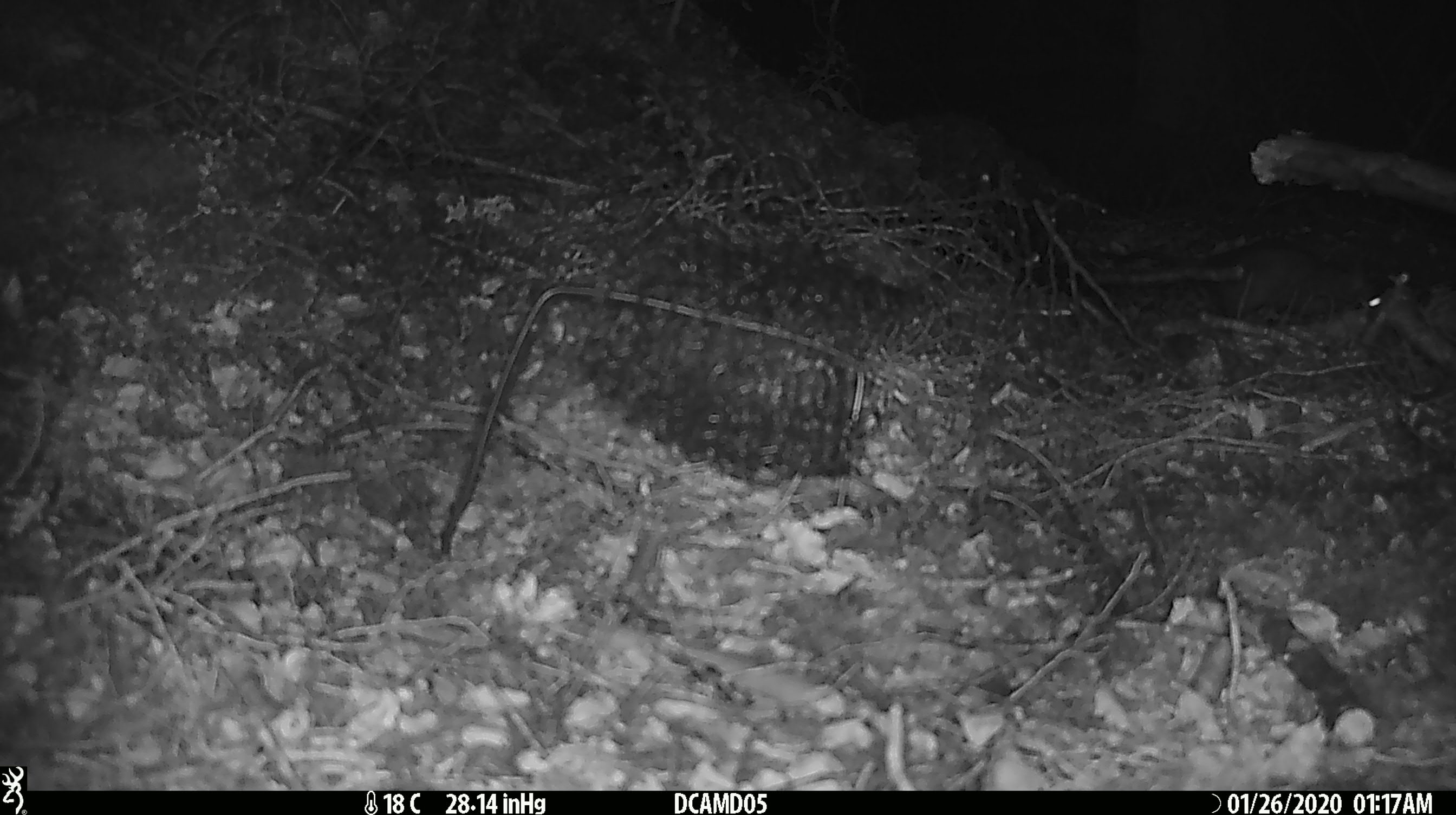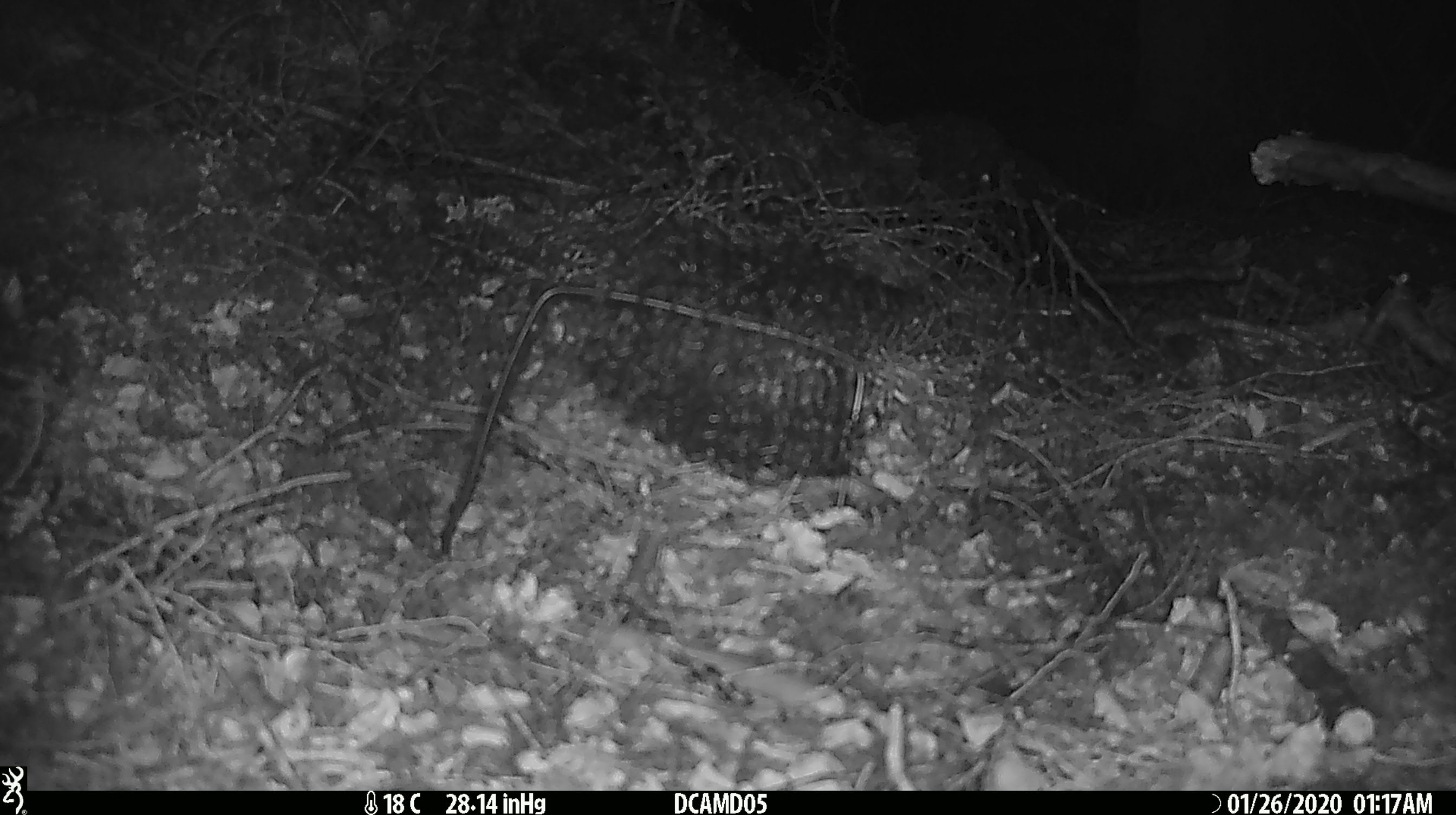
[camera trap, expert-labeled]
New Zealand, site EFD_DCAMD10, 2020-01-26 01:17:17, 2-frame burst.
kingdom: Animalia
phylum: Chordata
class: Mammalia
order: Rodentia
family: Muridae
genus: Mus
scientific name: Mus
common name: mouse